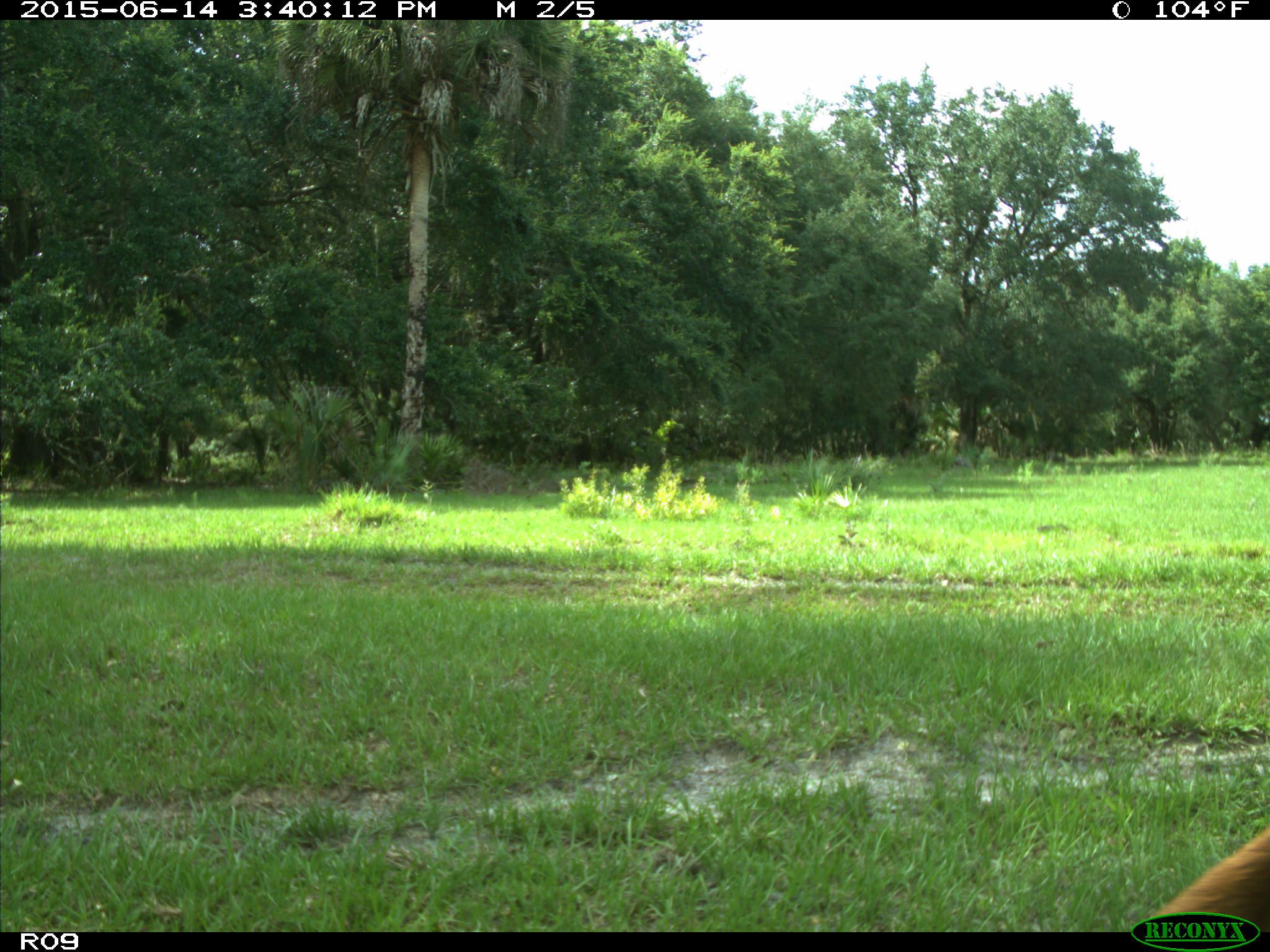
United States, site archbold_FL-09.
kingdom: Animalia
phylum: Chordata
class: Mammalia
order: Artiodactyla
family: Bovidae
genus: Bos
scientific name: Bos taurus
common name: domestic cow